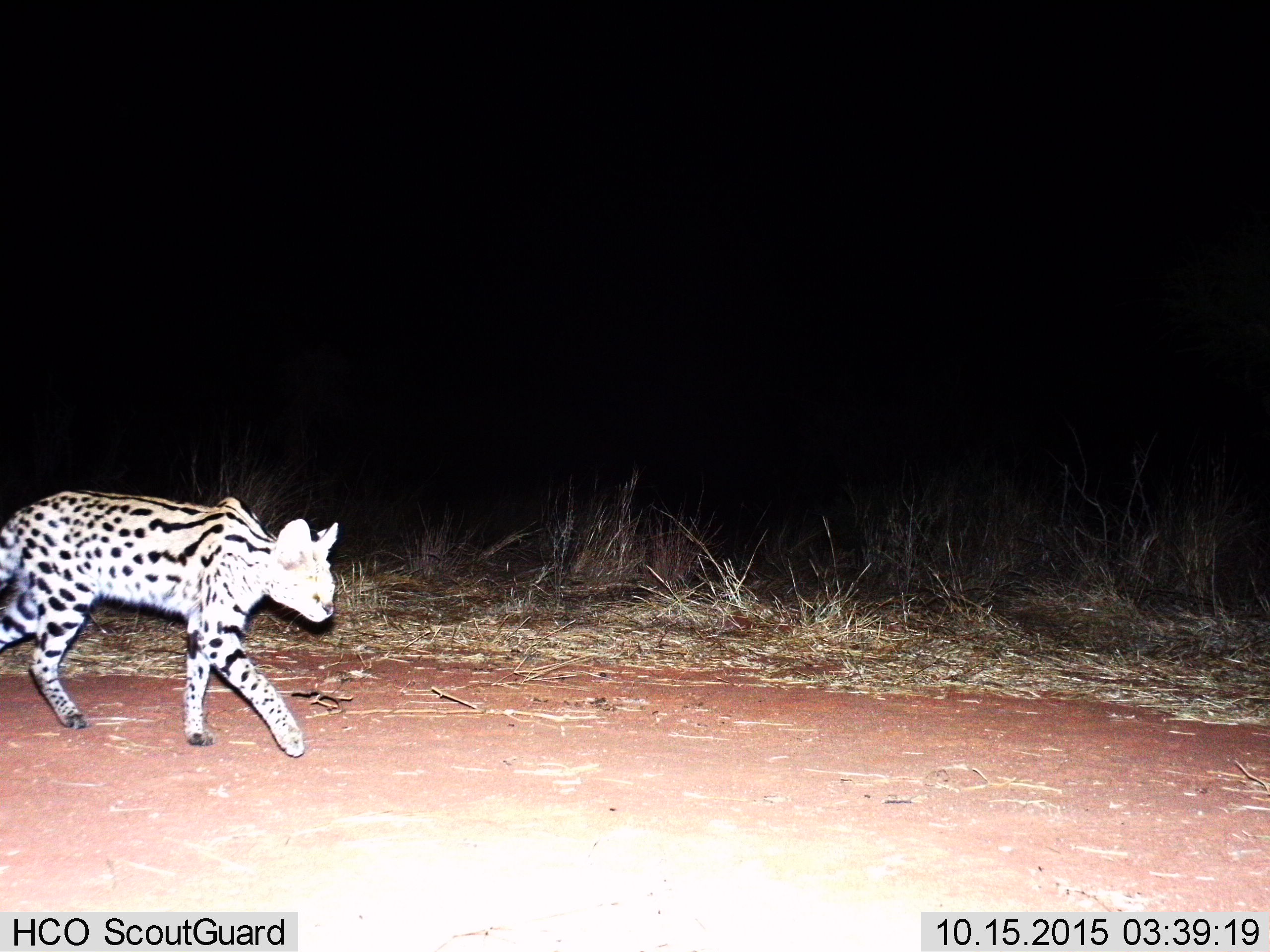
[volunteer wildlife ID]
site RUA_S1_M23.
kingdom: Animalia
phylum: Chordata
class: Mammalia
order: Carnivora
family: Felidae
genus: Leptailurus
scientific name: Leptailurus serval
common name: serval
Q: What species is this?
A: Serval (Leptailurus serval).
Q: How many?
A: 1.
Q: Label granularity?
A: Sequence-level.